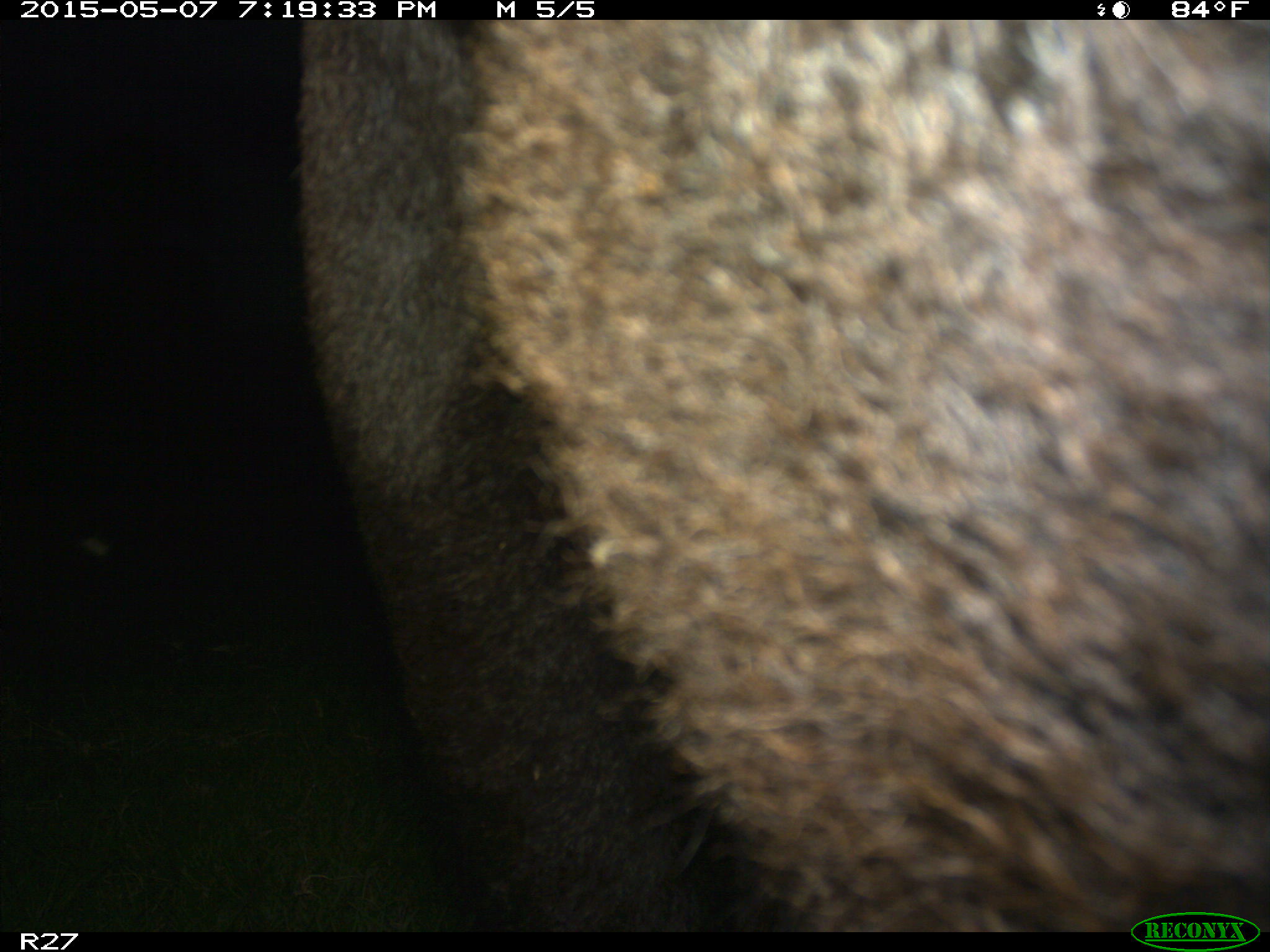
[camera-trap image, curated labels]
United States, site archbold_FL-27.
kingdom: Animalia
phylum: Chordata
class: Mammalia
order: Artiodactyla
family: Bovidae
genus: Bos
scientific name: Bos taurus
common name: domestic cow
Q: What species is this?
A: Bos taurus (domestic cow).